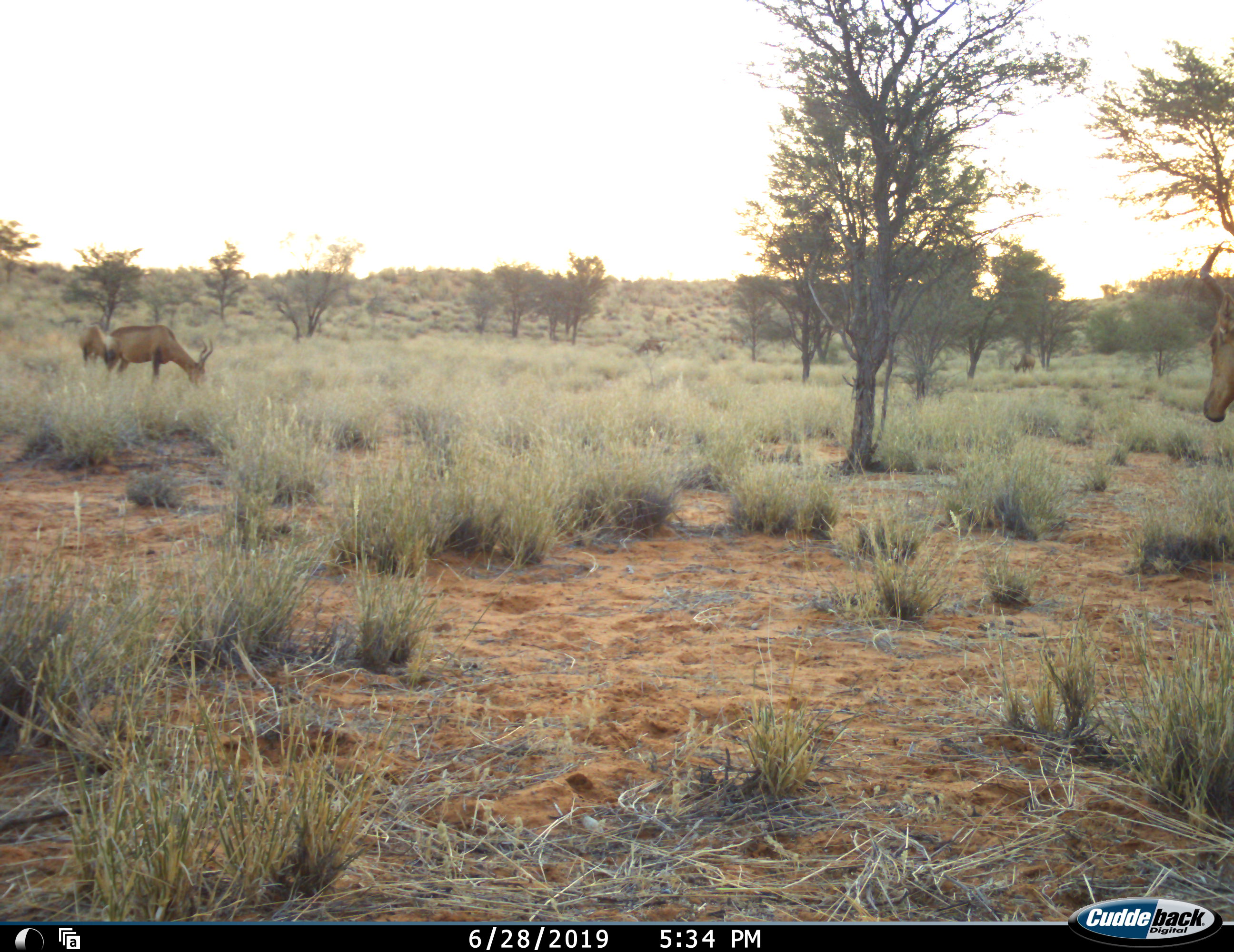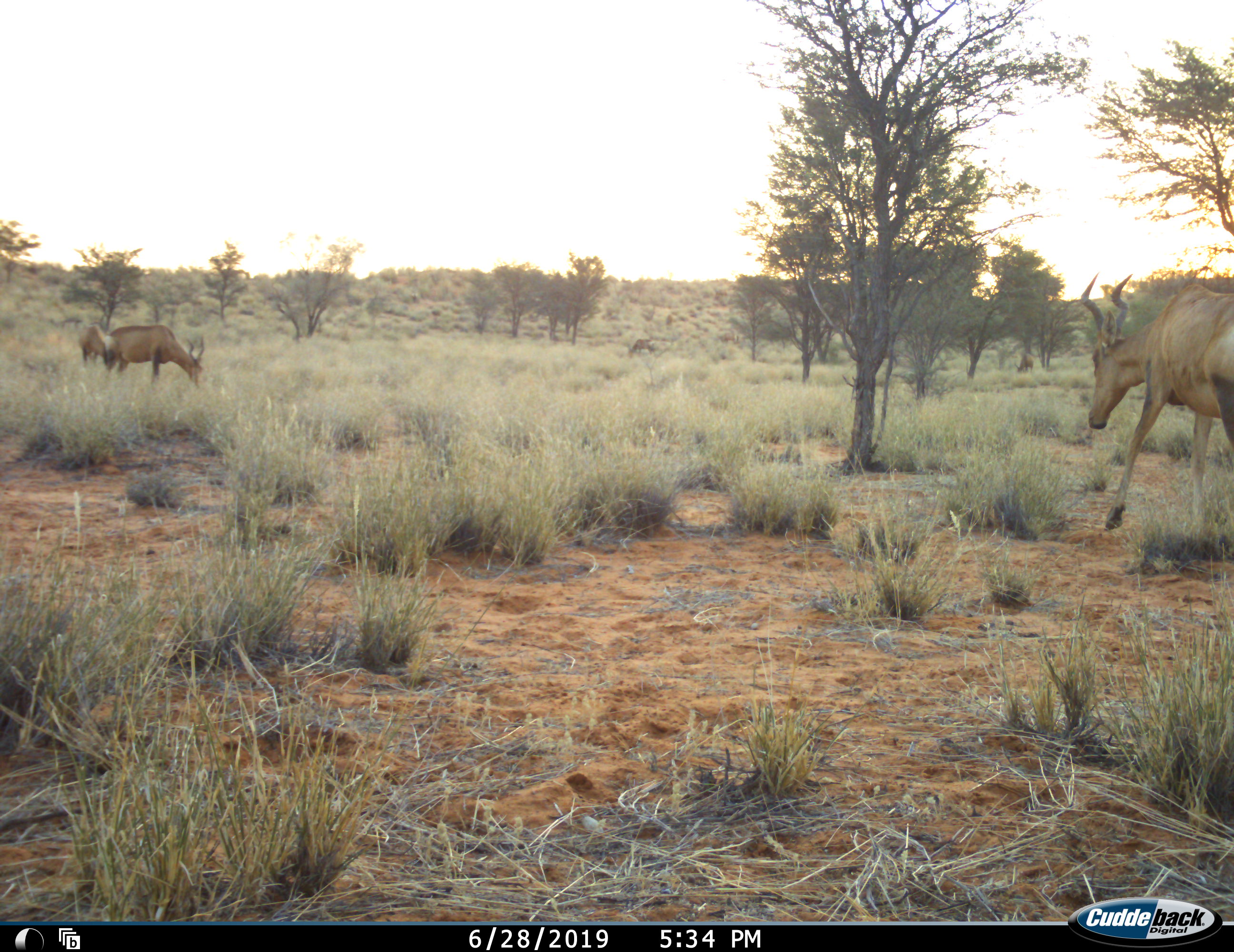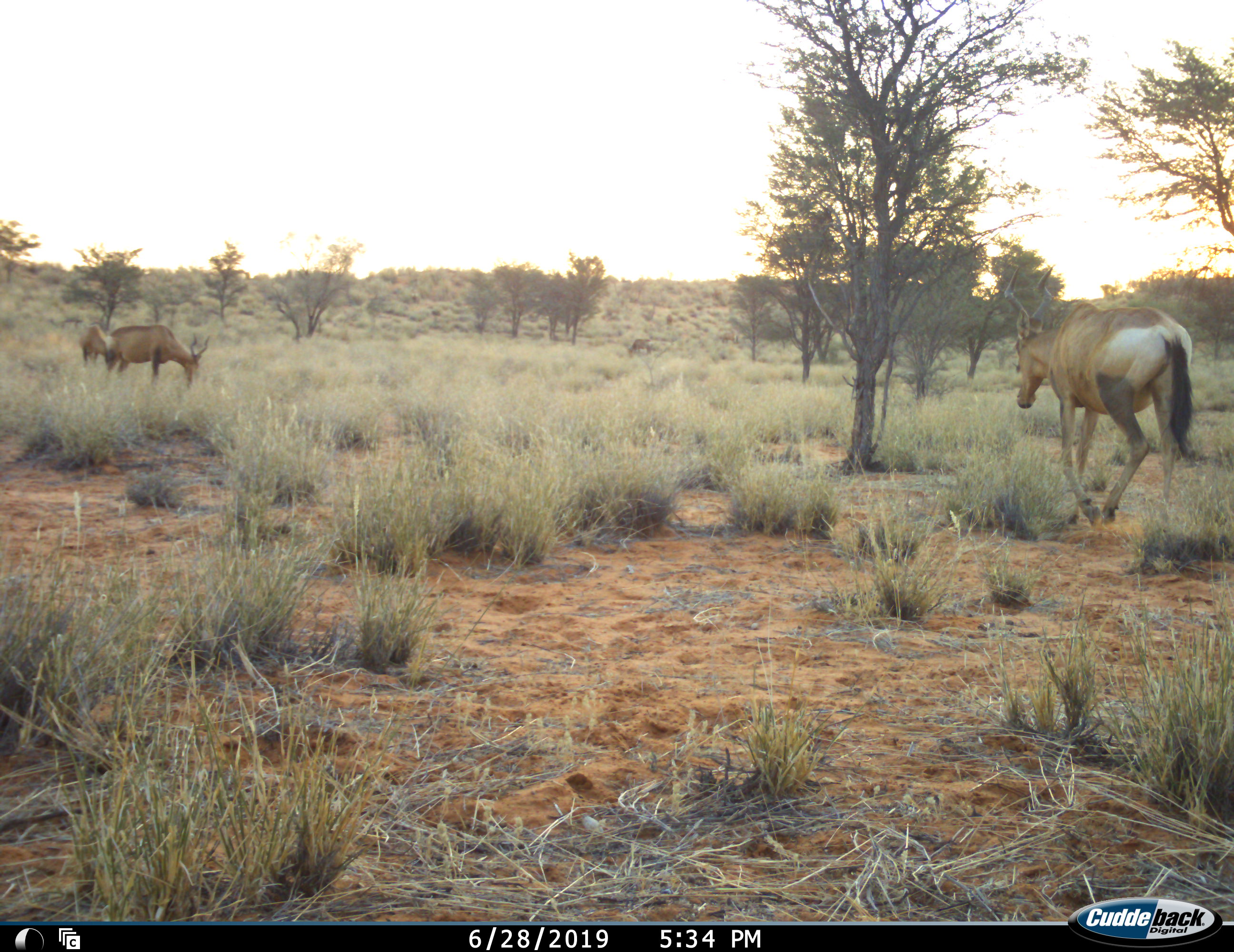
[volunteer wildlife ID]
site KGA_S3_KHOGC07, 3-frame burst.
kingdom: Animalia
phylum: Chordata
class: Mammalia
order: Artiodactyla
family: Bovidae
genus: Alcelaphus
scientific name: Alcelaphus buselaphus caama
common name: red hartebeest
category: hartebeestred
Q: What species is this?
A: Hartebeestred (red hartebeest) (Alcelaphus buselaphus caama).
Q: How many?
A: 5.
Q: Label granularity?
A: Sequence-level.